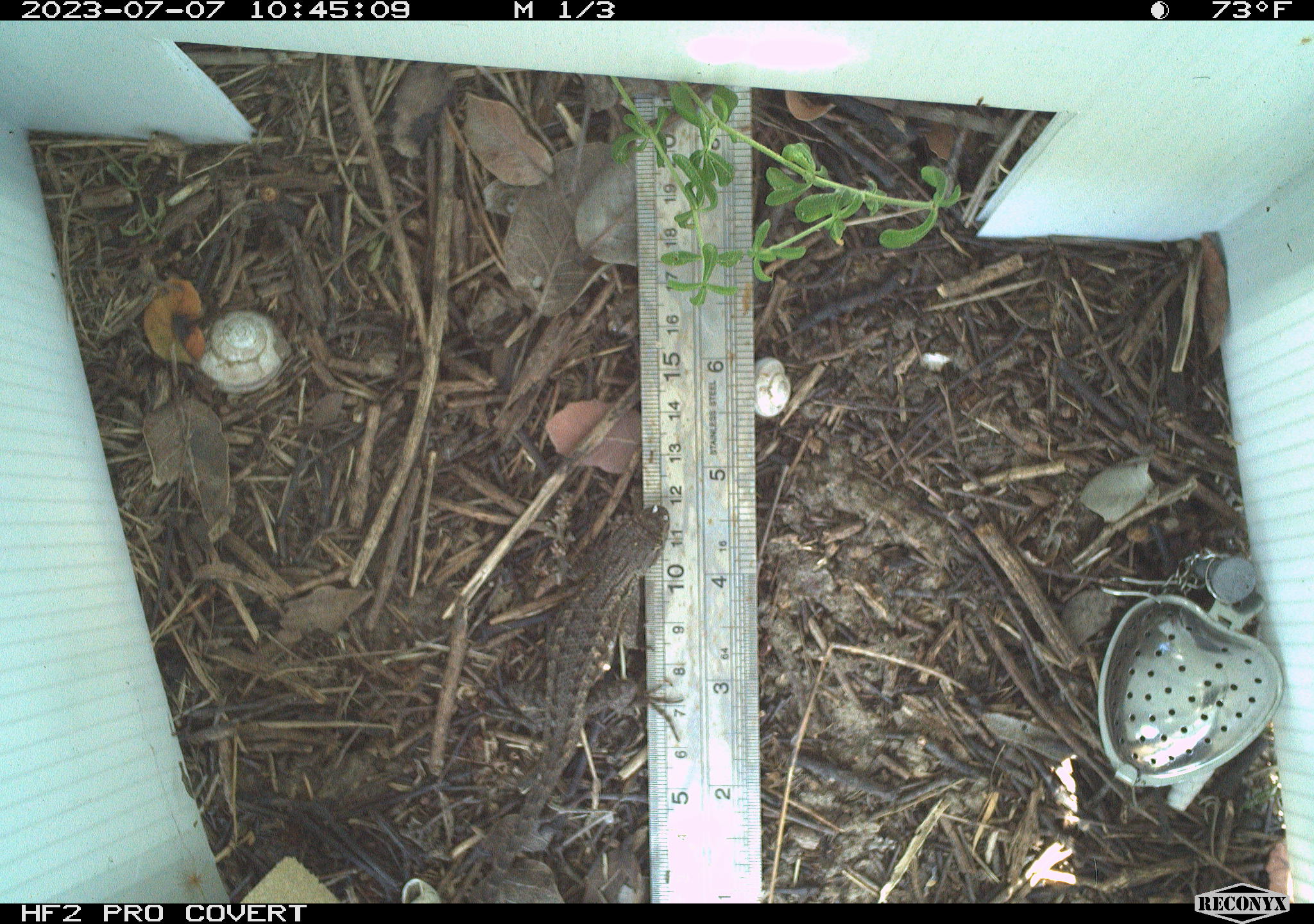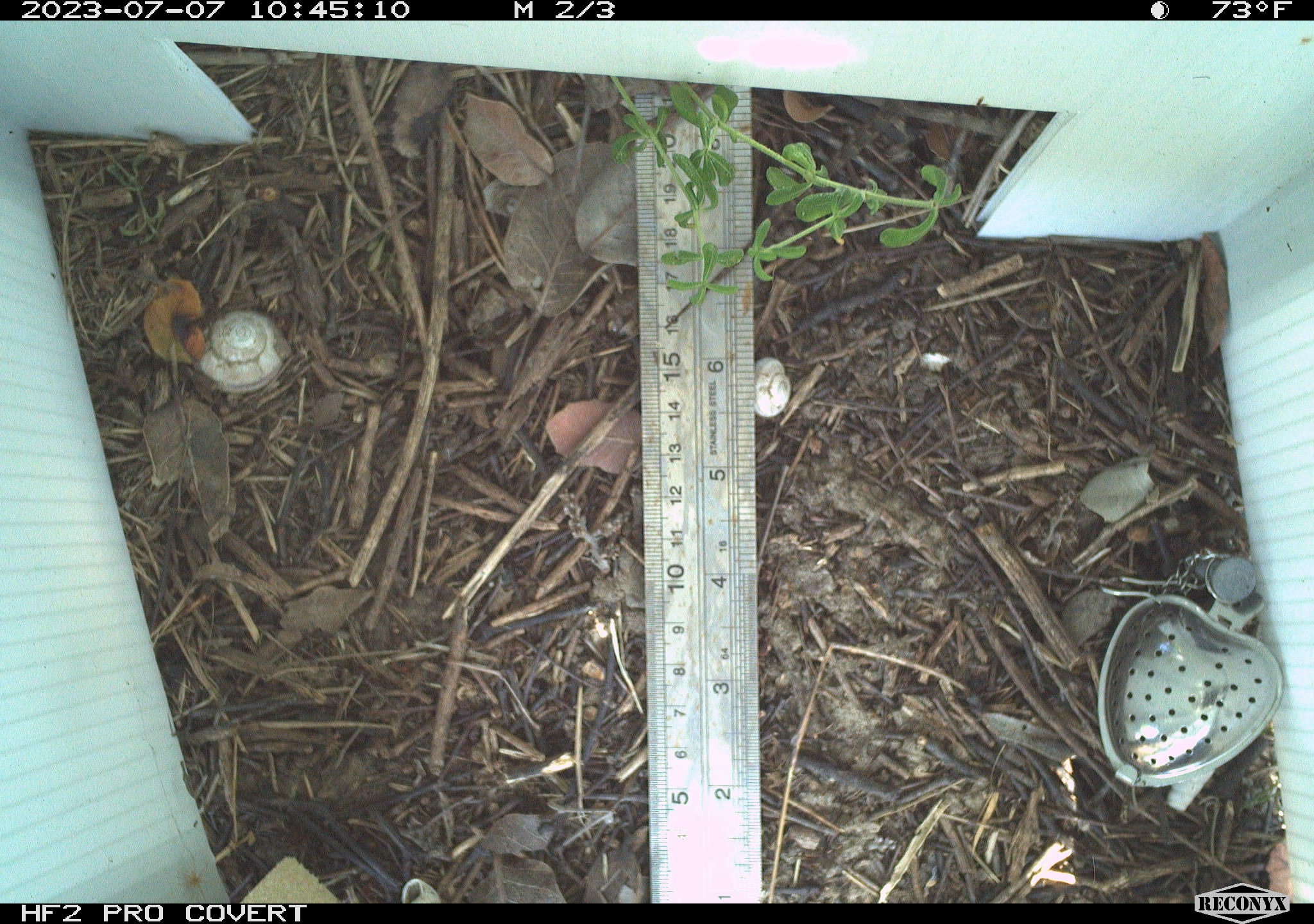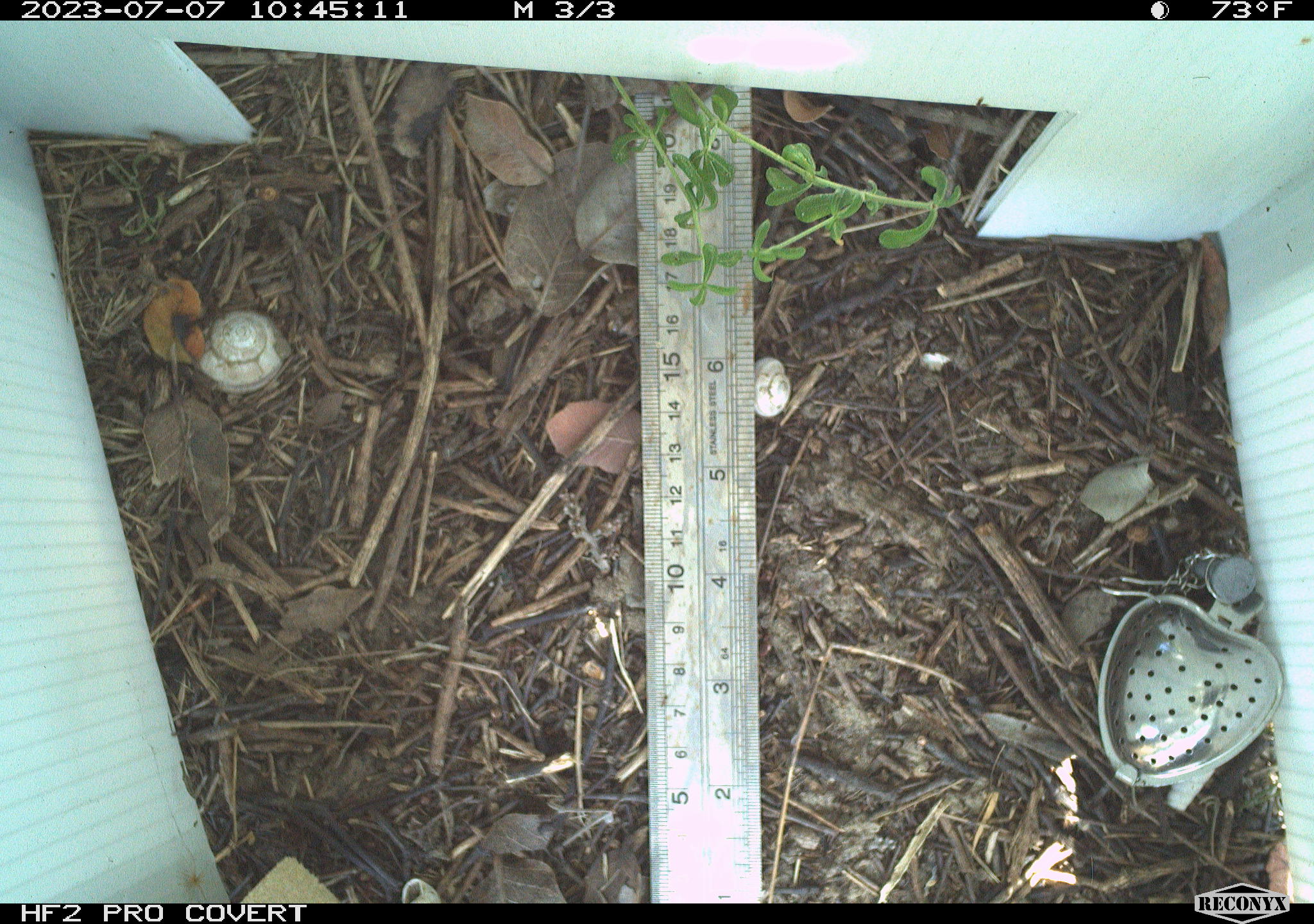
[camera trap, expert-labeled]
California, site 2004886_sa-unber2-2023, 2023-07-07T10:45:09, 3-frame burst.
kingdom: Animalia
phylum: Chordata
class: Reptilia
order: Squamata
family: Phrynosomatidae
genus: Sceloporus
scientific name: Sceloporus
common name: spiny lizards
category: sceloporus species